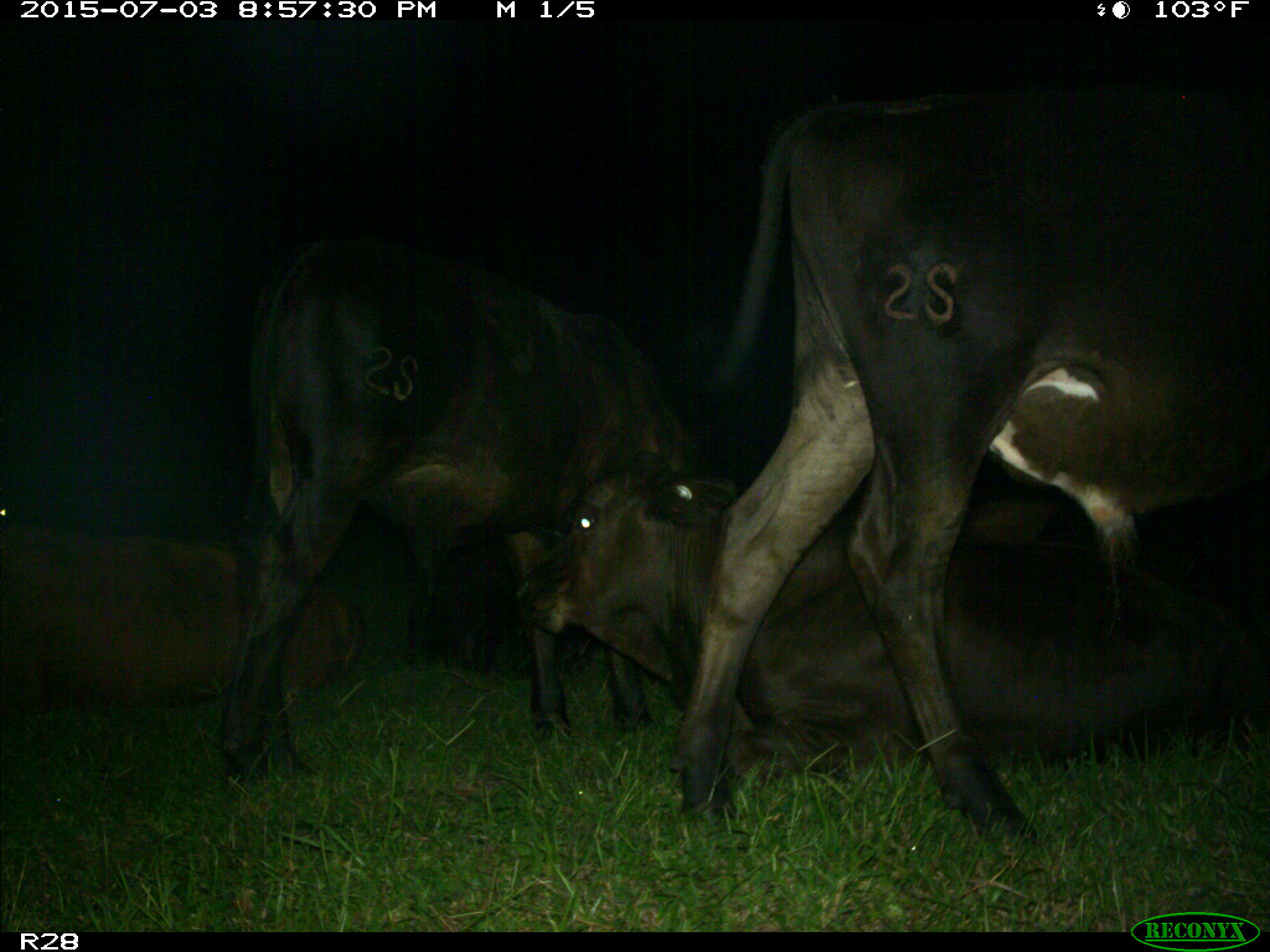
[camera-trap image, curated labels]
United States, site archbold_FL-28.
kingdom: Animalia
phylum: Chordata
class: Mammalia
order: Artiodactyla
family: Bovidae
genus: Bos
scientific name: Bos taurus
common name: domestic cow